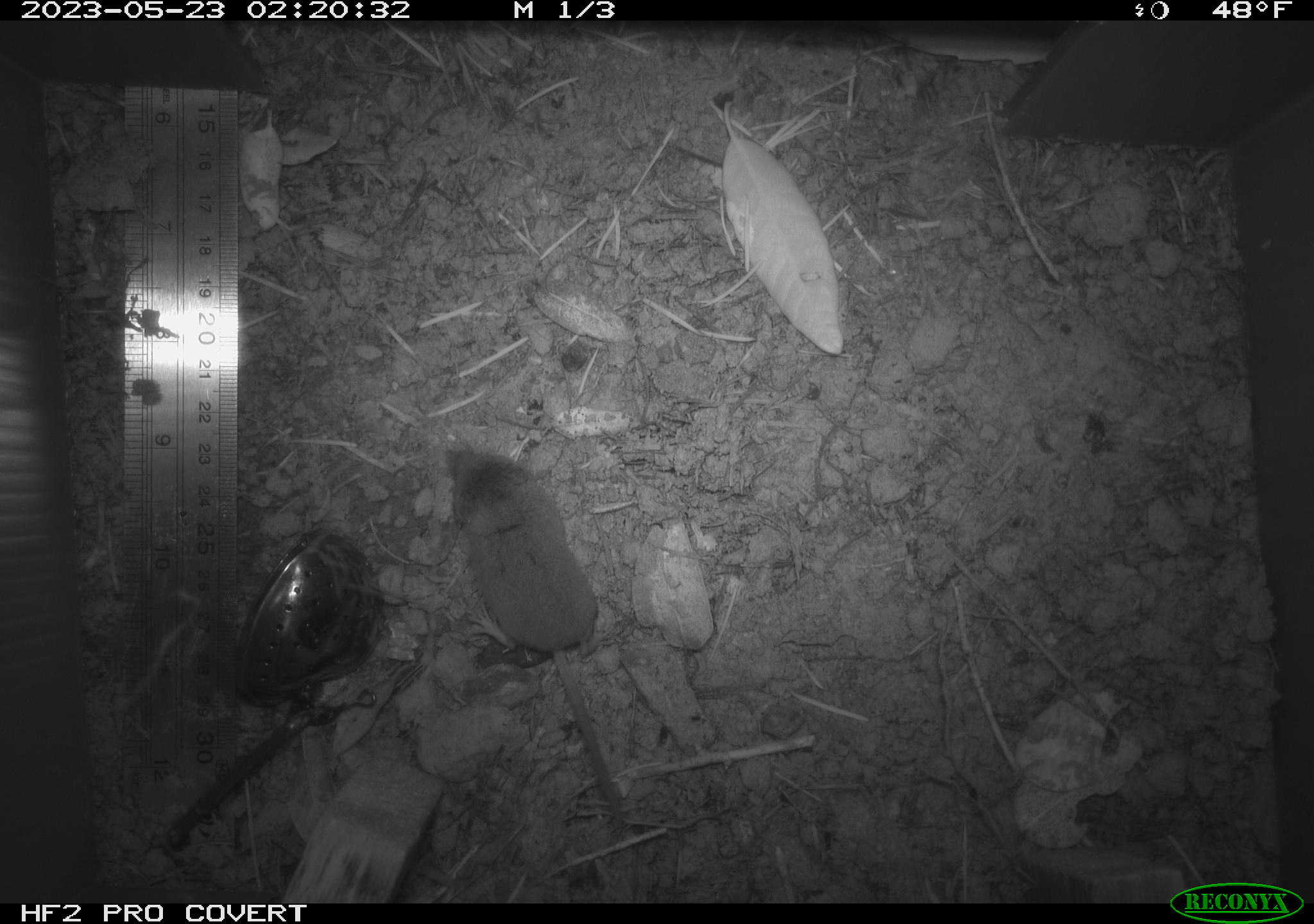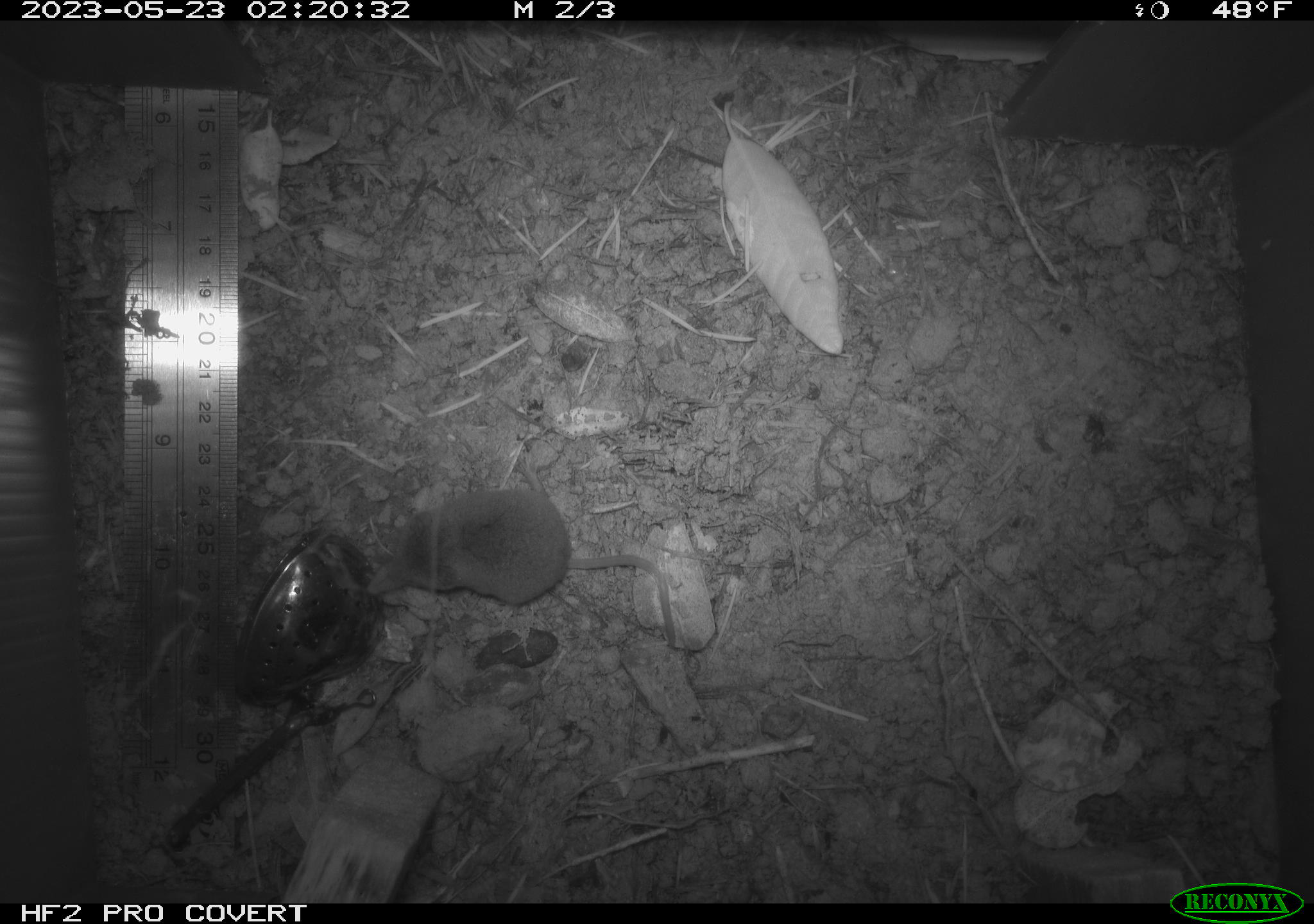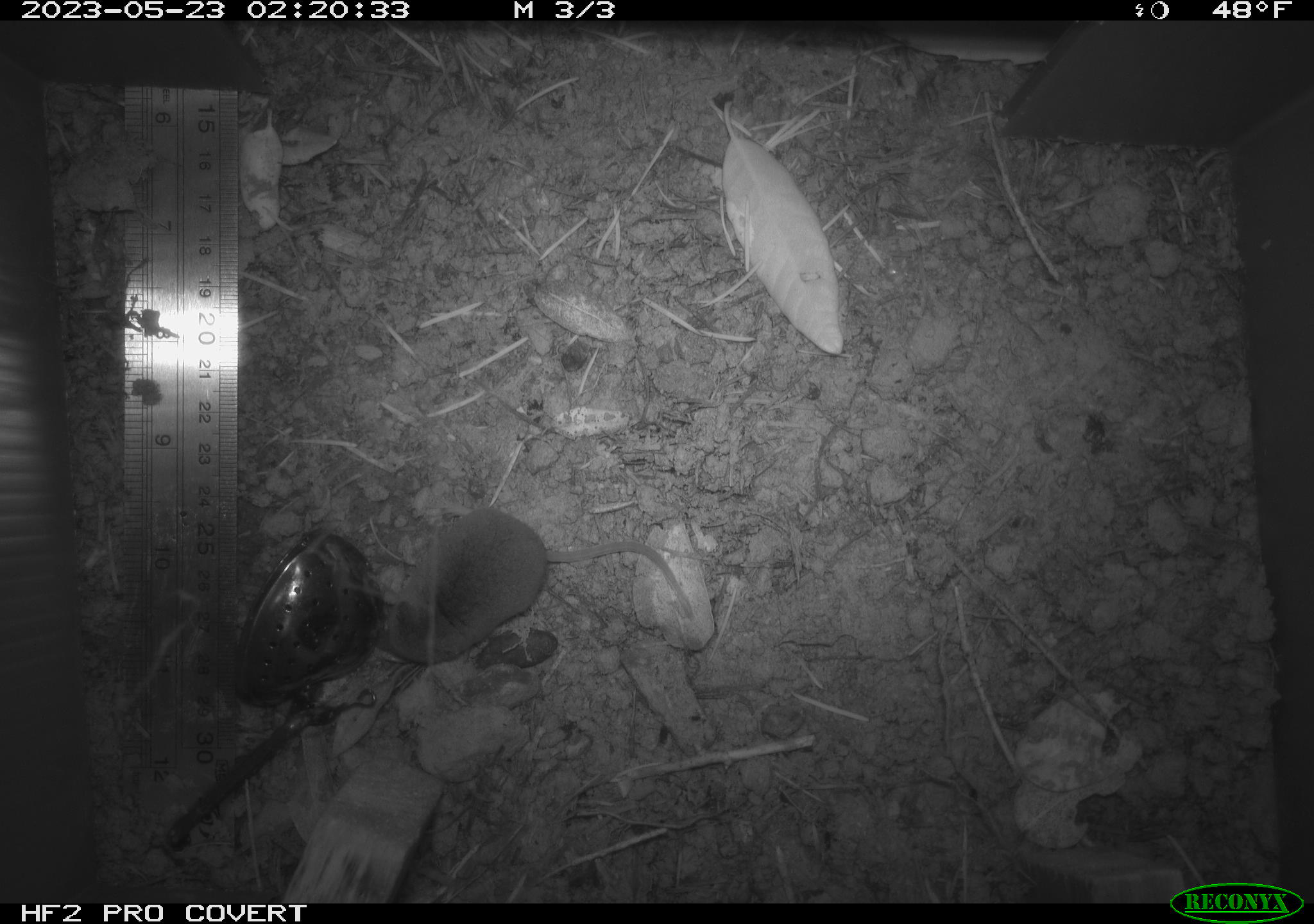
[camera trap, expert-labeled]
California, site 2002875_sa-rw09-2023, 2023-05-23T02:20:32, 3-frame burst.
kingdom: Animalia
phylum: Chordata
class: Mammalia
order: Eulipotyphla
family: Soricidae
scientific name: Soricidae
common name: shrews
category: soricidae family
Soricidae family (shrews) (Soricidae).